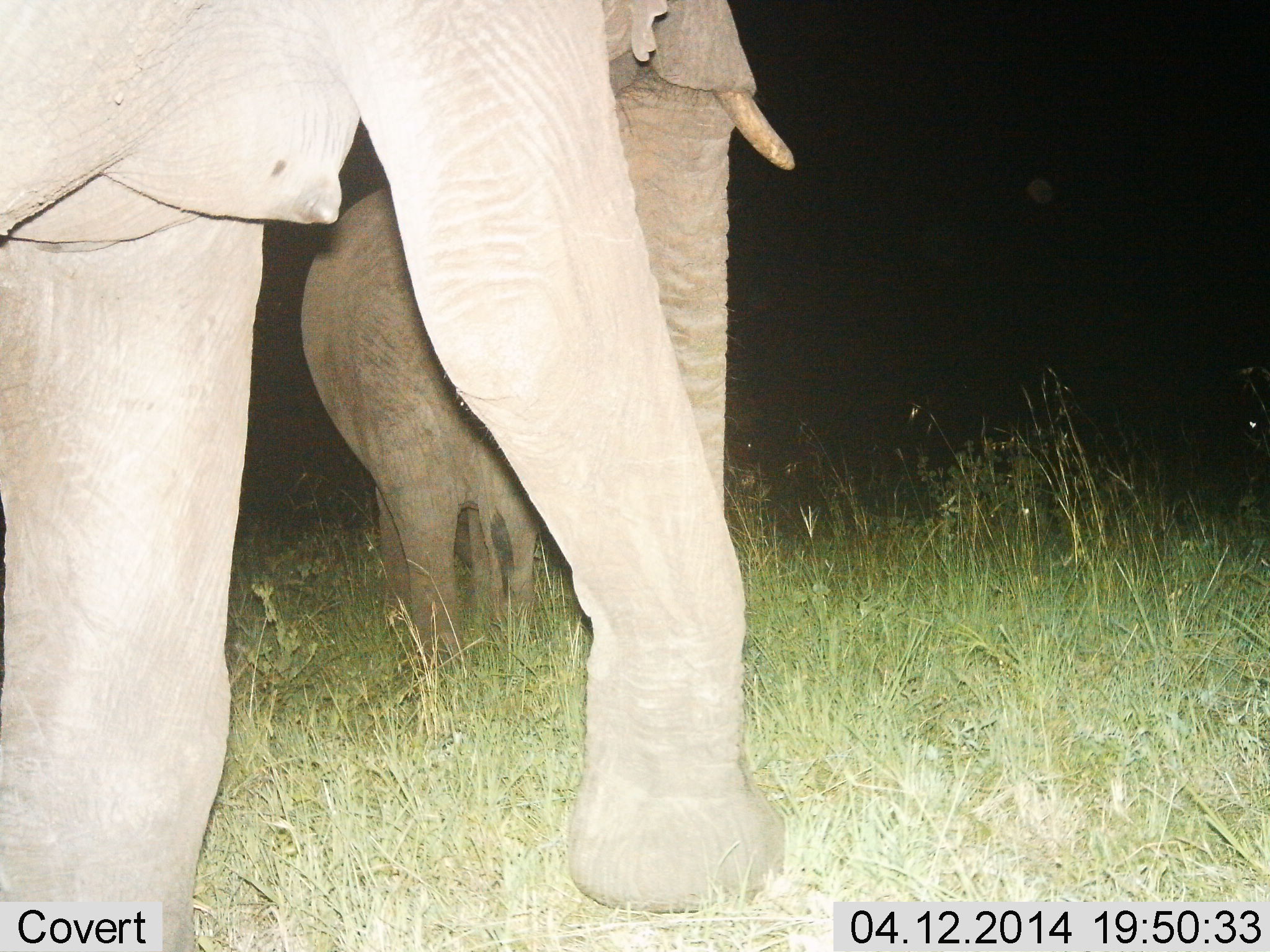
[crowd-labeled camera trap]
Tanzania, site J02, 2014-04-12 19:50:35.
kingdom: Animalia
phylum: Chordata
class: Mammalia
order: Proboscidea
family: Elephantidae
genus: Loxodonta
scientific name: Loxodonta africana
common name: african bush elephant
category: elephant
Elephant (african bush elephant) (Loxodonta africana), count 2. Behavior (volunteer vote fractions): standing 60%, resting 0%, moving 40%, interacting 0%. Young present (vote fraction): 30%. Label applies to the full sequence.